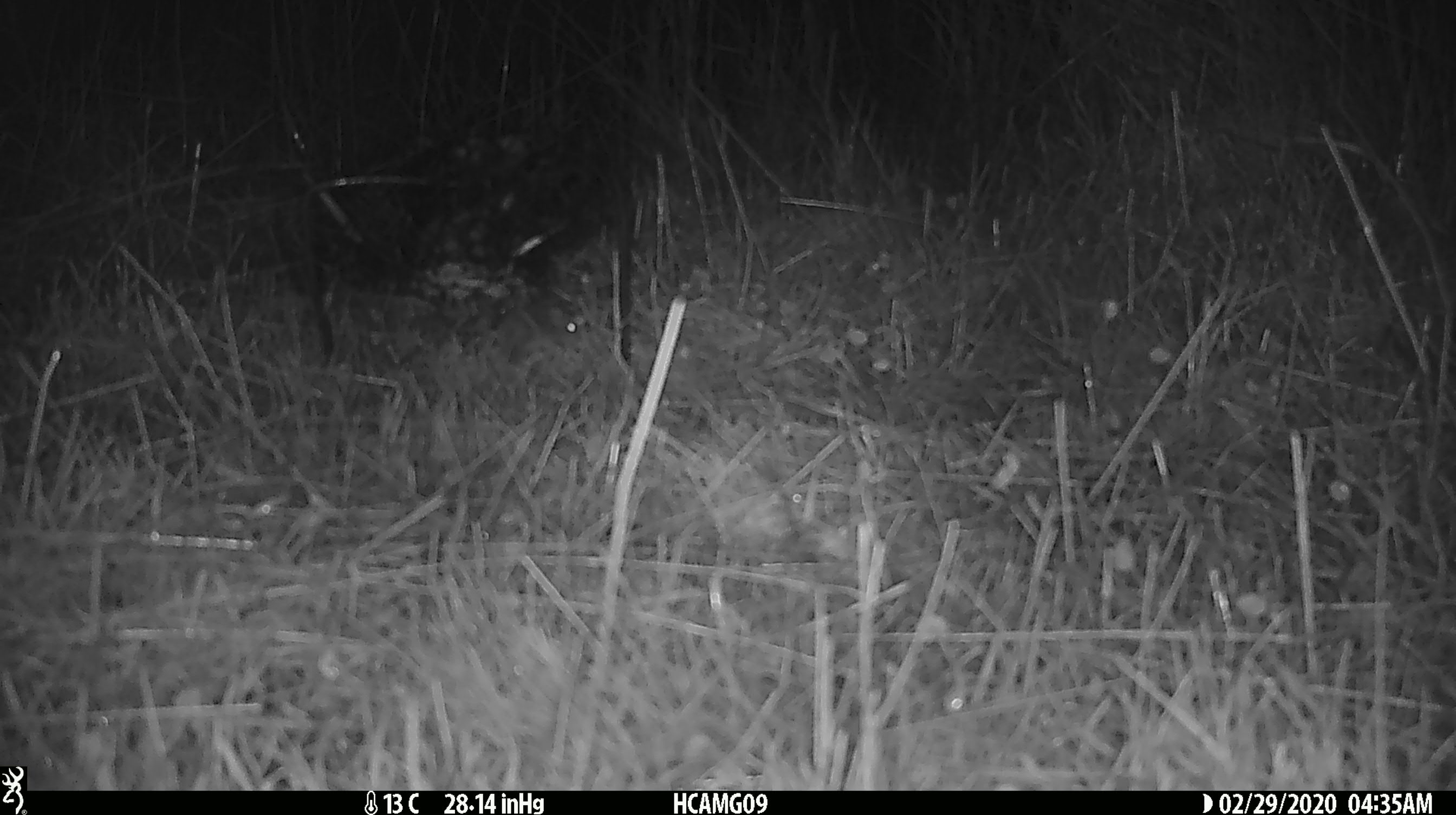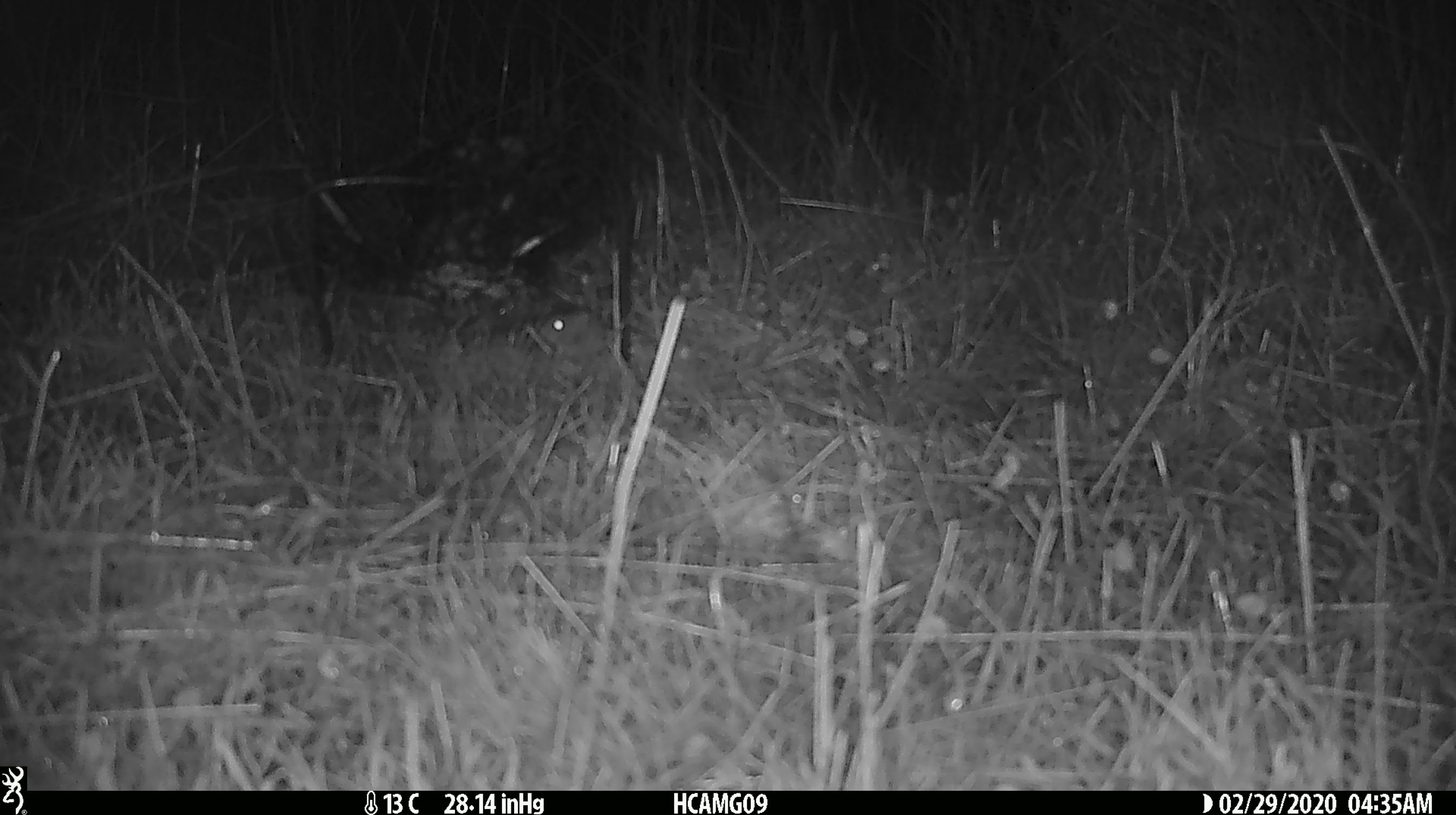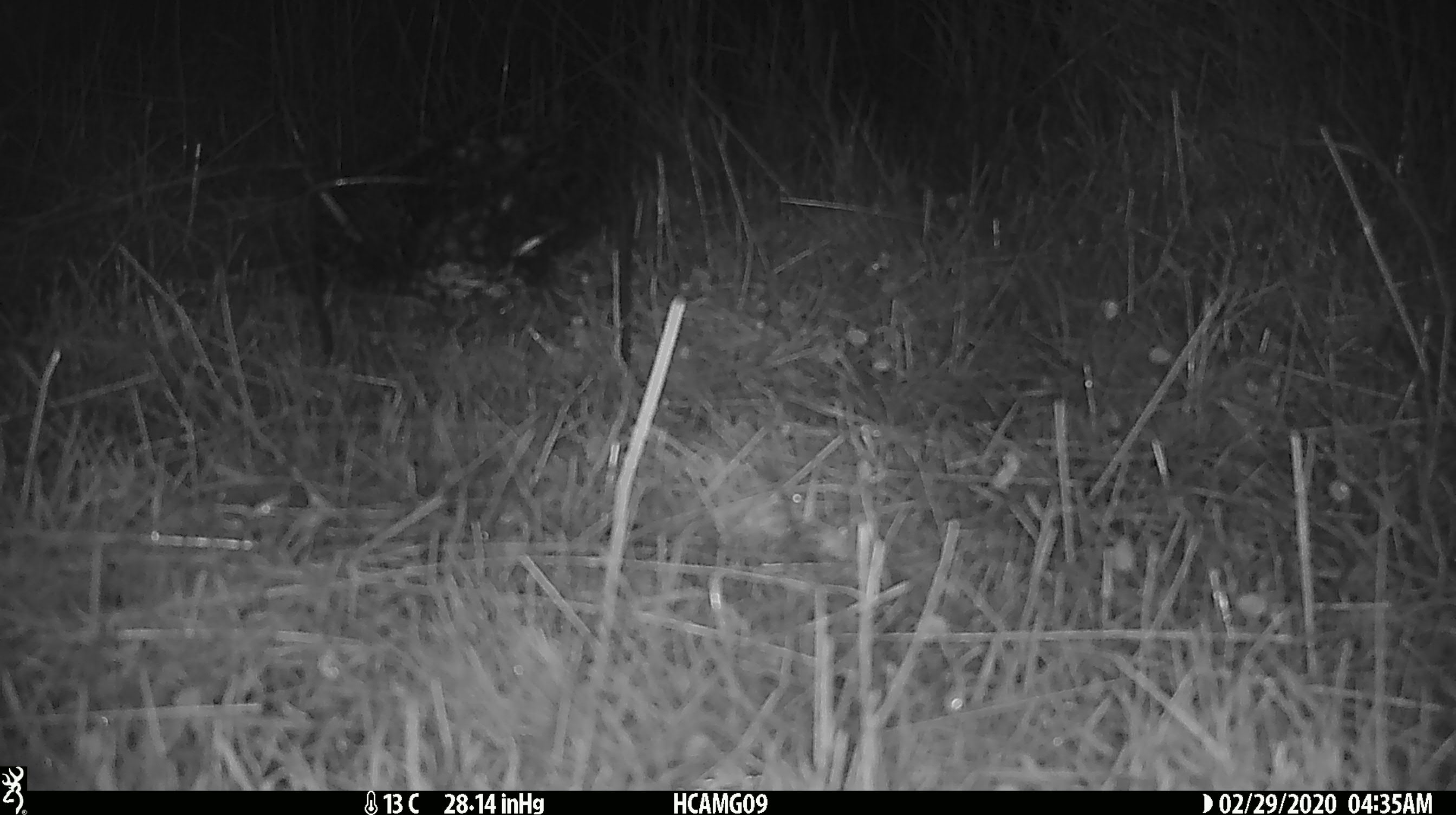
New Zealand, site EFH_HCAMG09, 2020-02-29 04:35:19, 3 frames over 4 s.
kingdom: Animalia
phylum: Chordata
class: Mammalia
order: Rodentia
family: Muridae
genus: Mus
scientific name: Mus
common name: mouse